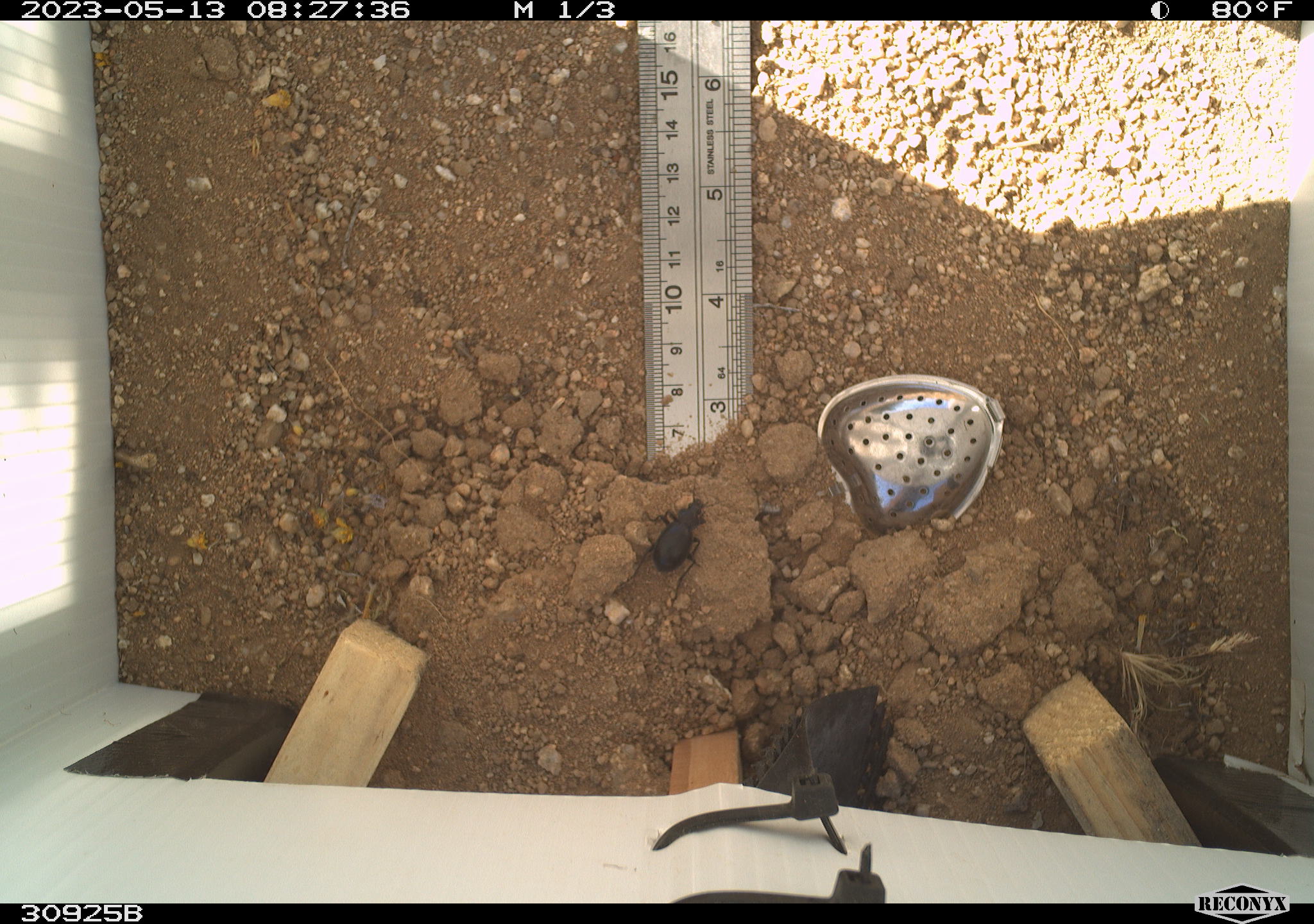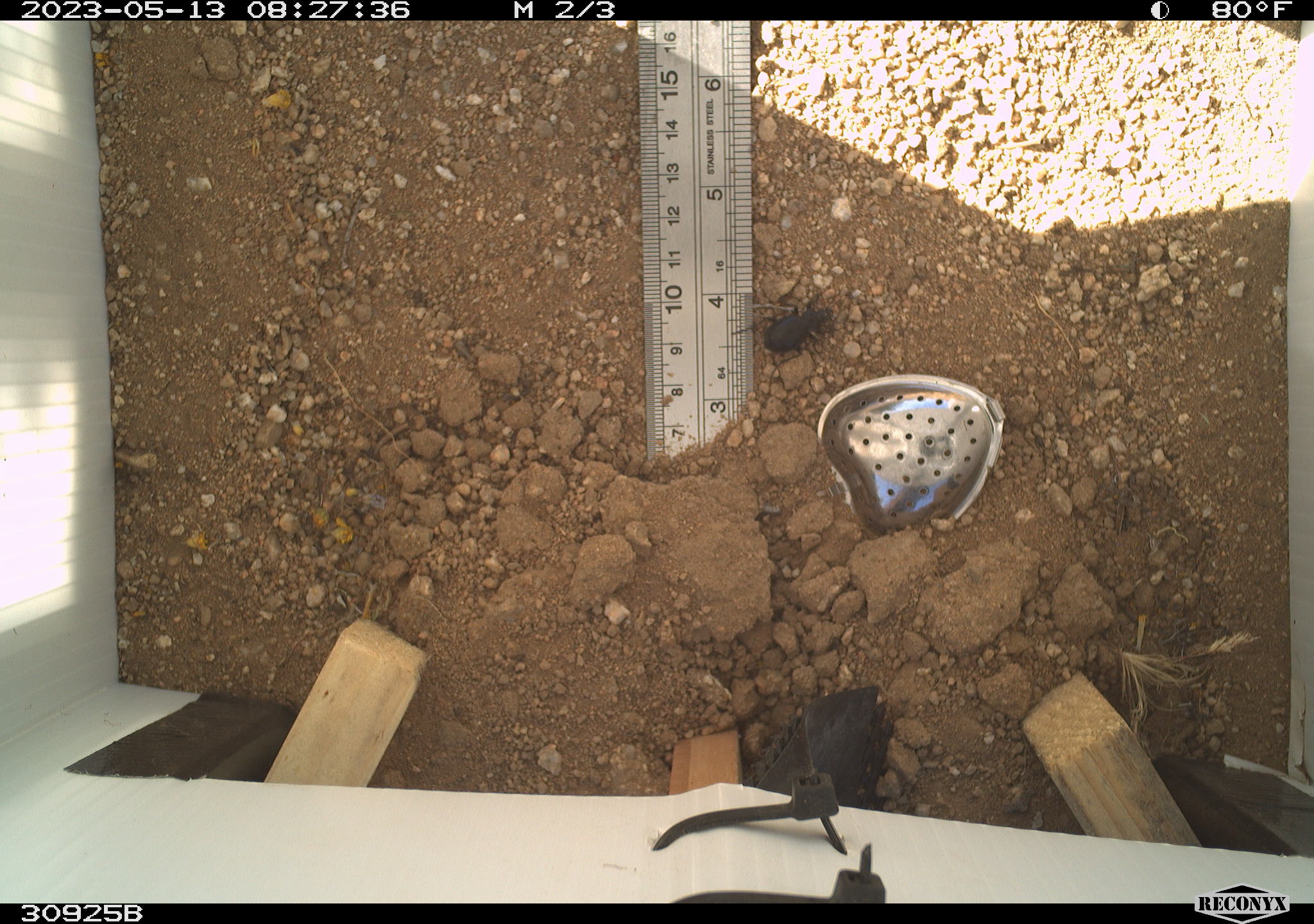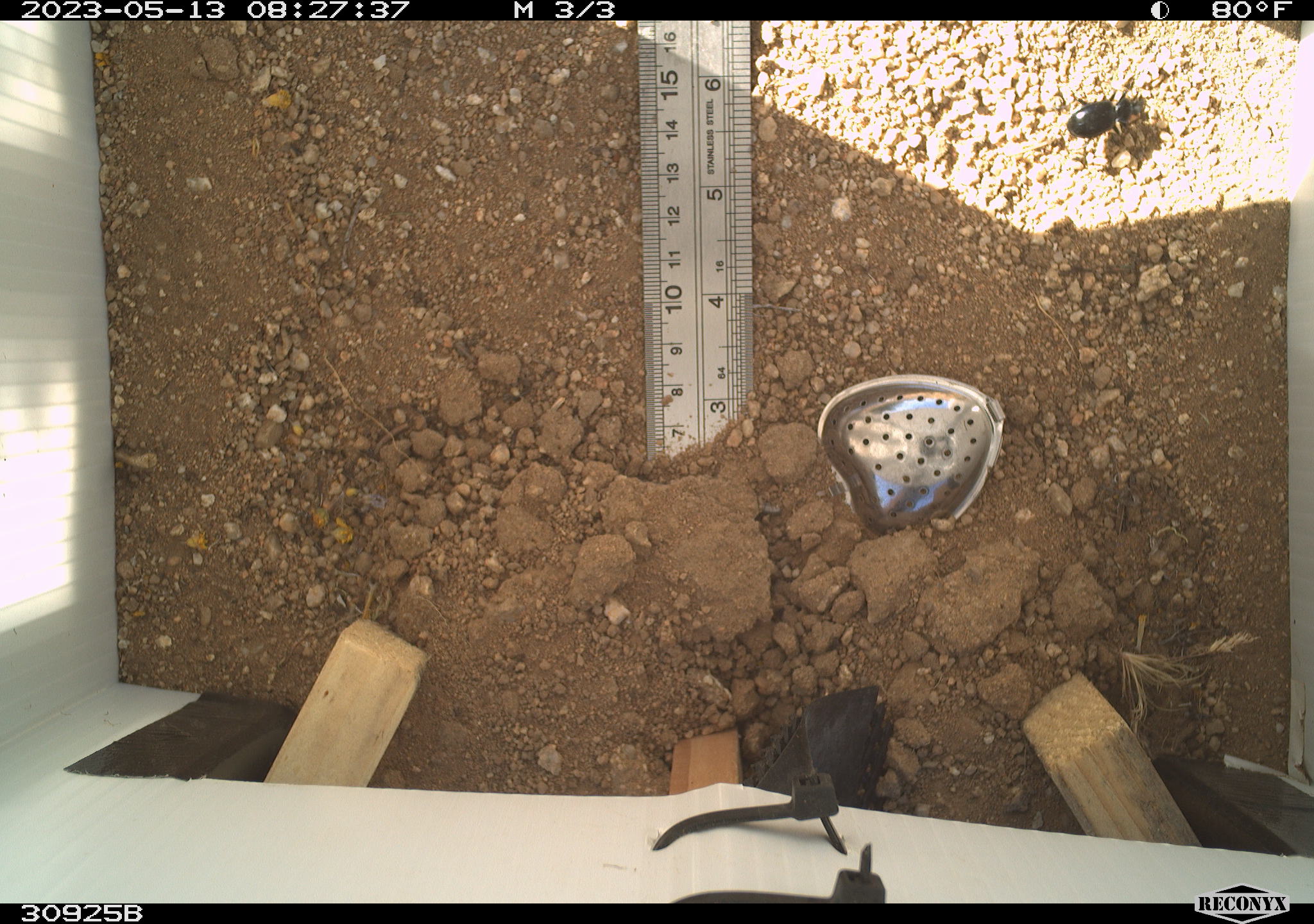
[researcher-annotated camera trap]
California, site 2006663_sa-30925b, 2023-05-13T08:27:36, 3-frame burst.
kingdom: Animalia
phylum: Arthropoda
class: Insecta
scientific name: Insecta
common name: insect